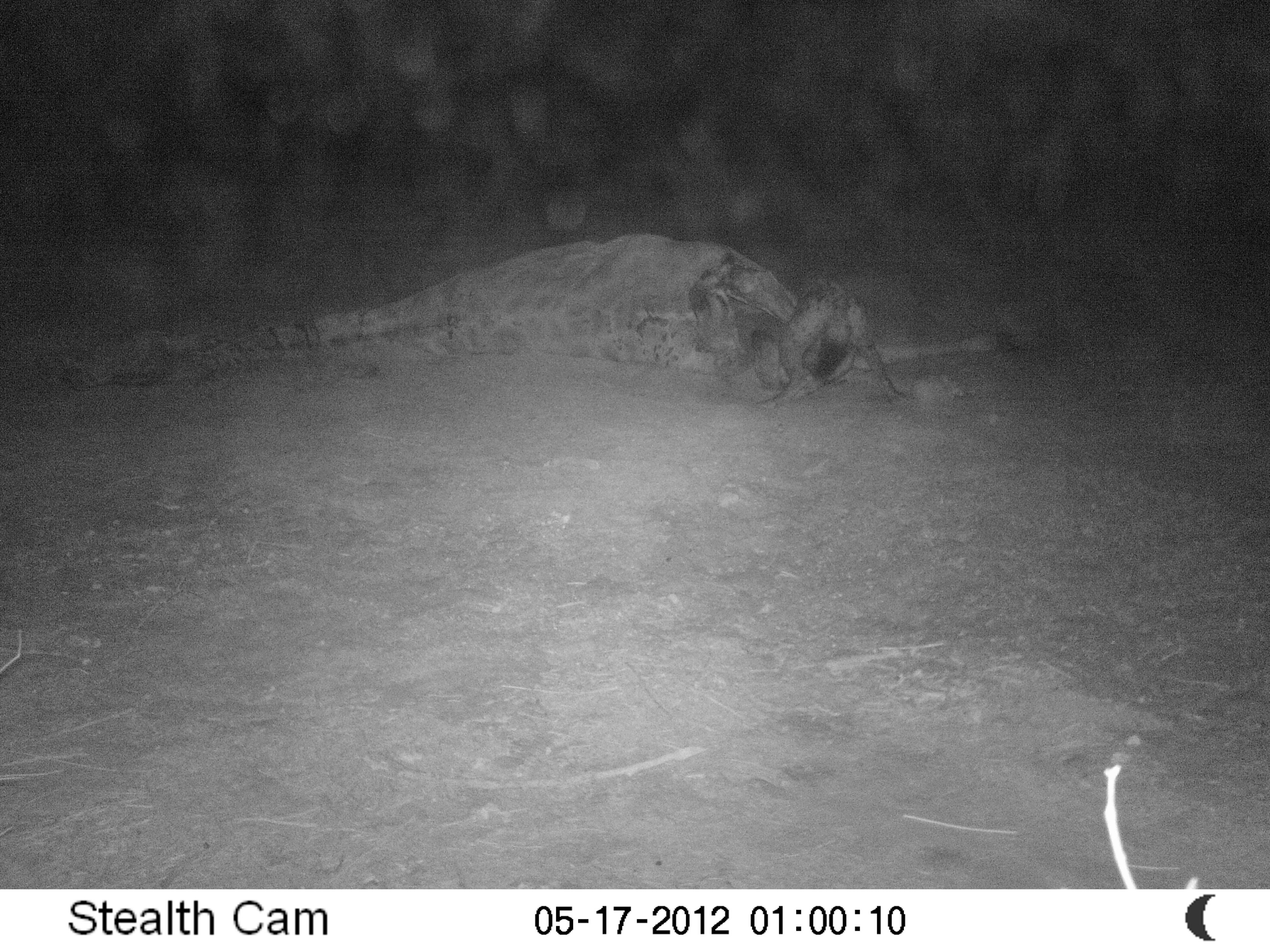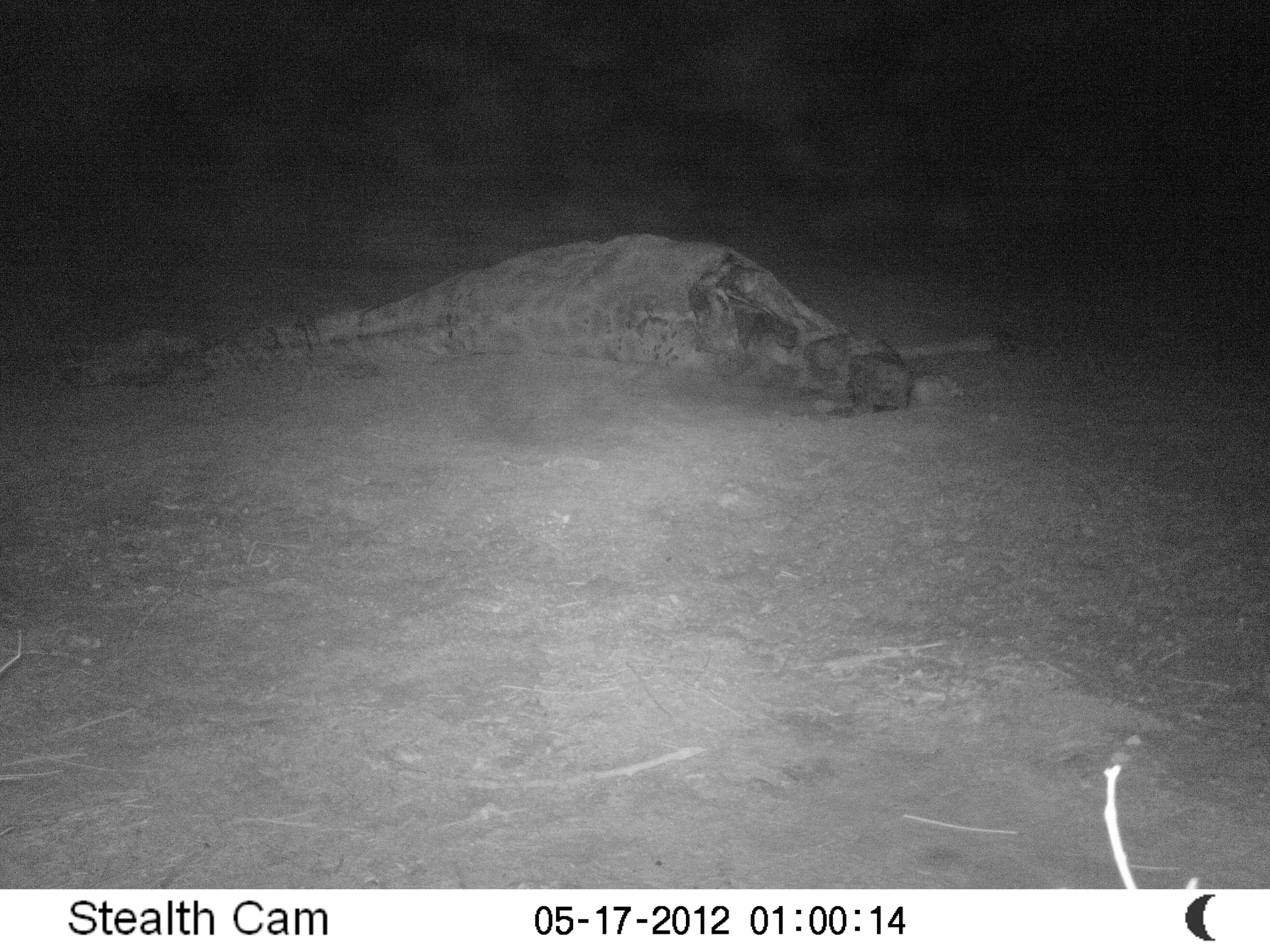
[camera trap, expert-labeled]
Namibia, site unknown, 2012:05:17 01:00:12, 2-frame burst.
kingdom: Animalia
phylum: Chordata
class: Mammalia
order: Carnivora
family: Hyaenidae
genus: Crocuta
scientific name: Crocuta crocuta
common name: spotted hyena